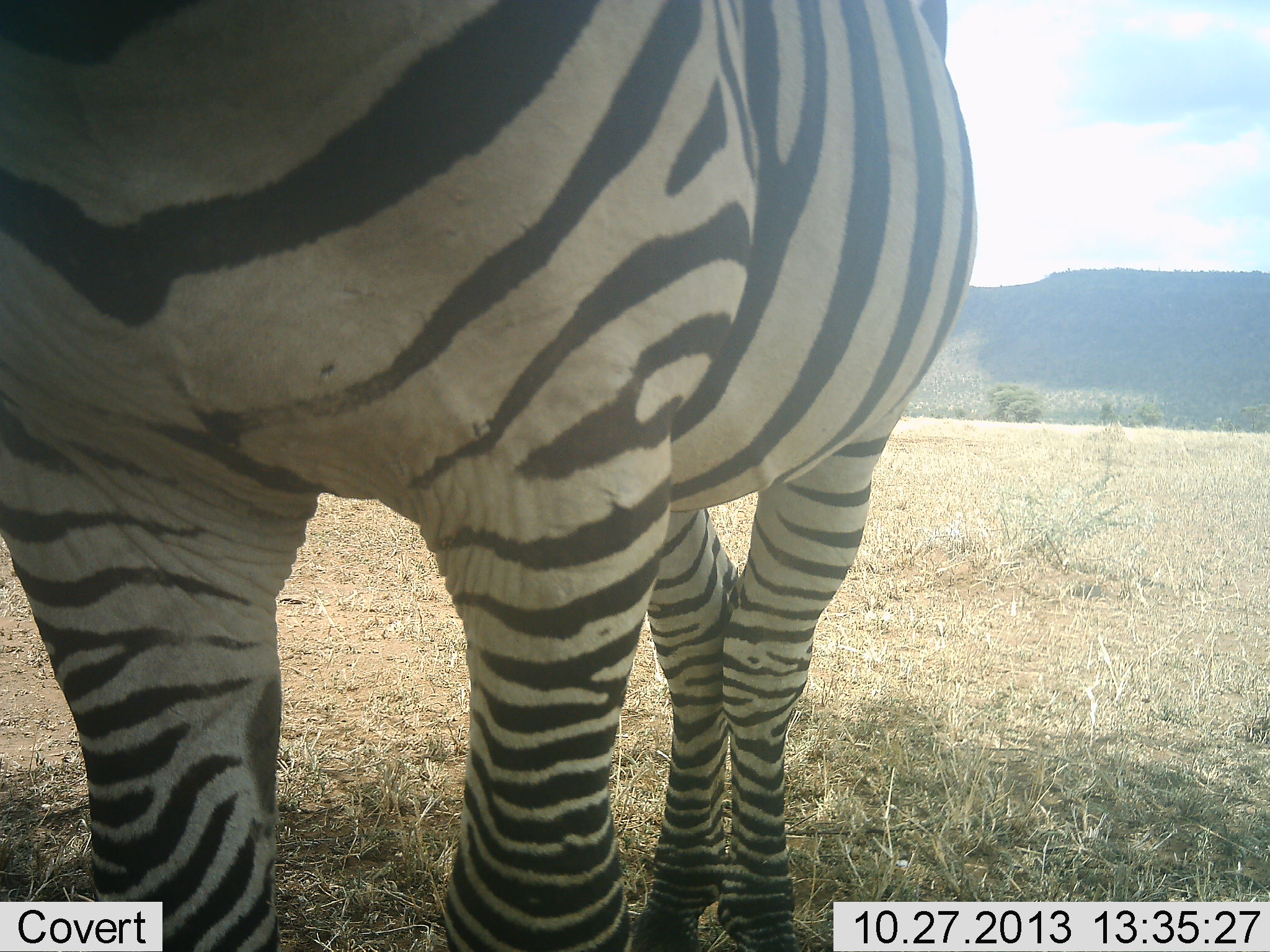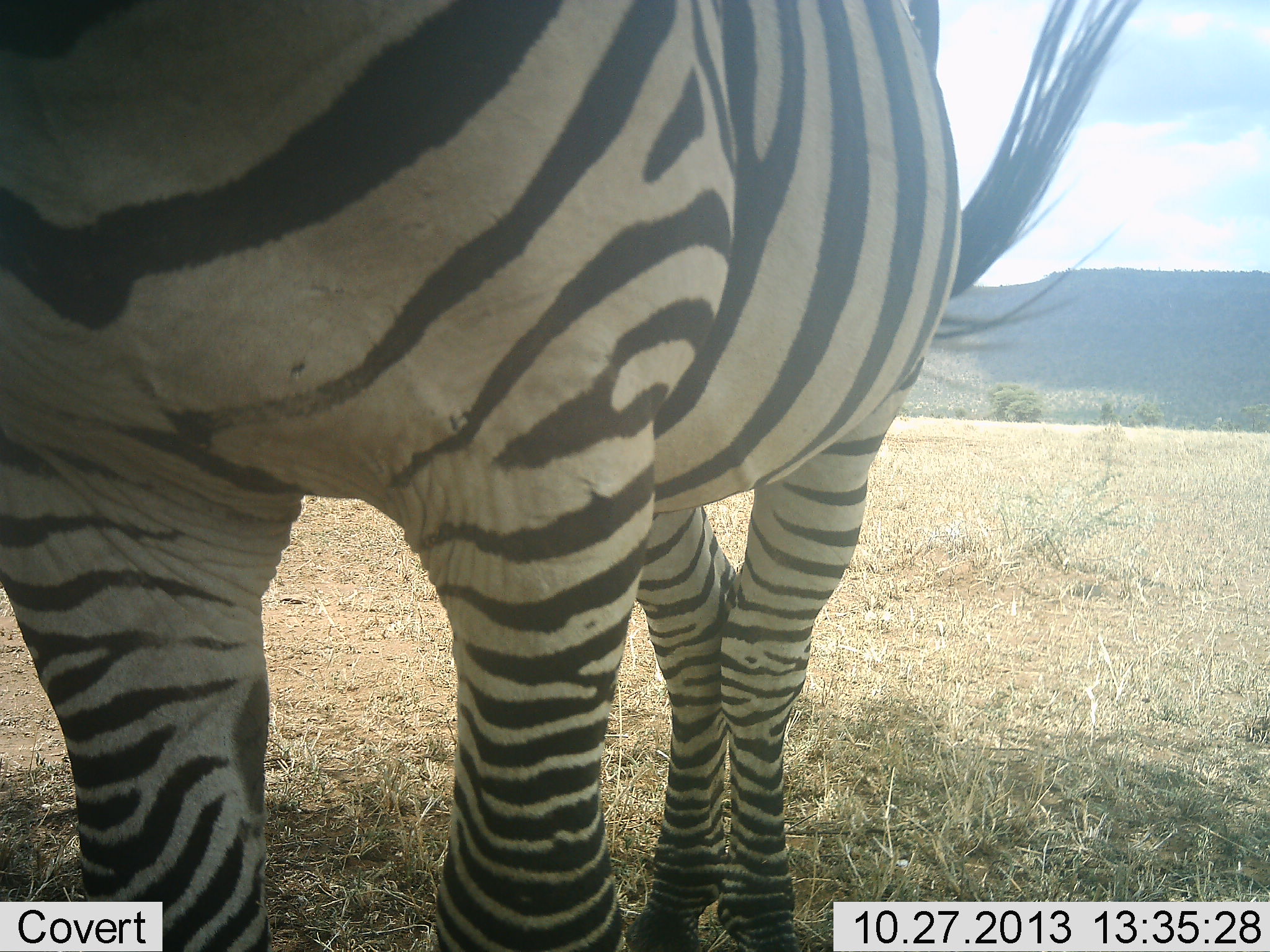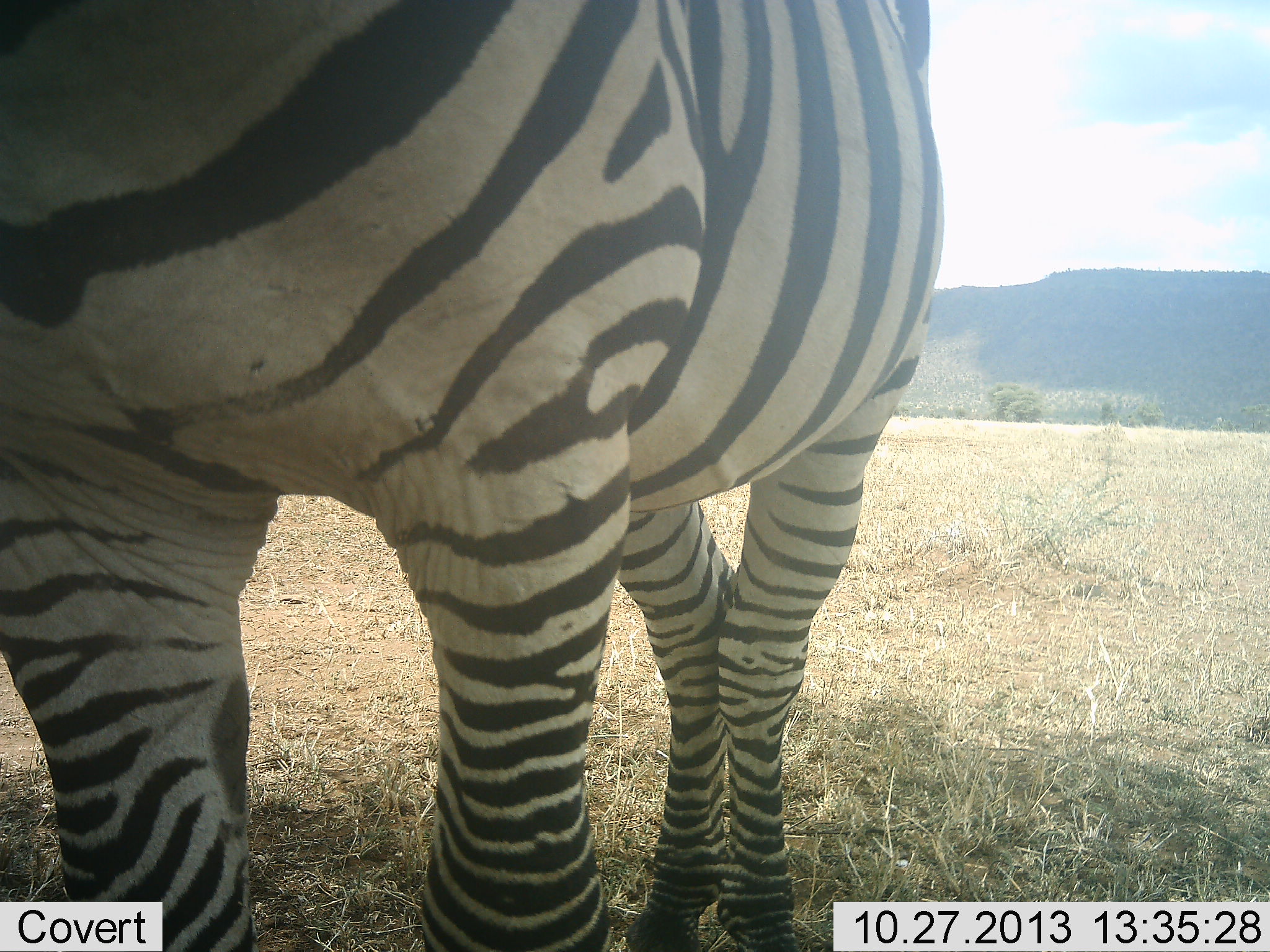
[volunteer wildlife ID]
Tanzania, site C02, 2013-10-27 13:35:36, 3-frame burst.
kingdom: Animalia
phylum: Chordata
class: Mammalia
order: Perissodactyla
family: Equidae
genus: Equus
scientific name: Equus quagga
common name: plains zebra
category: zebra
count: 1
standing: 90%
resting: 0%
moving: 10%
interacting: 10%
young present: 0%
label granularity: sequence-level